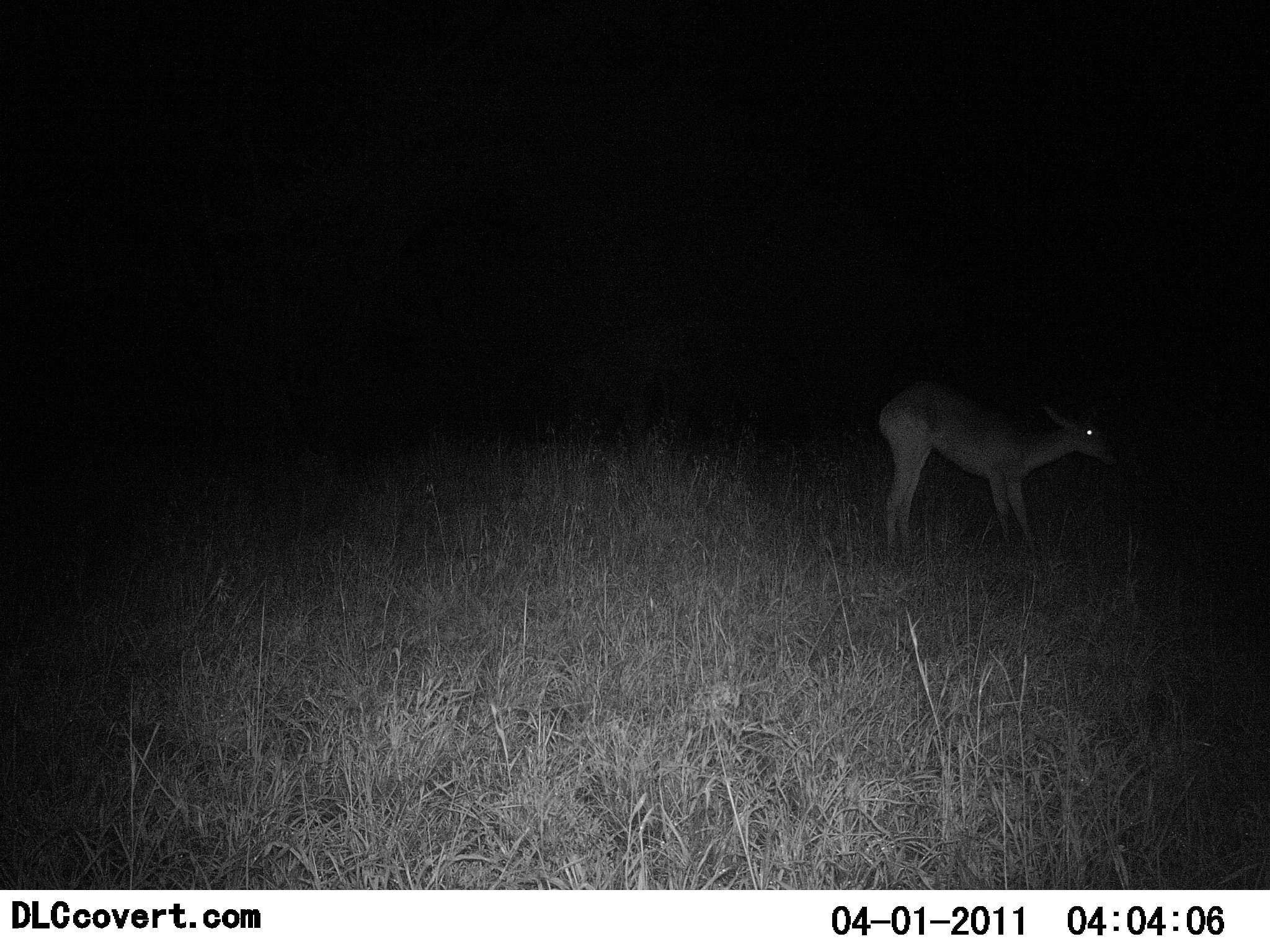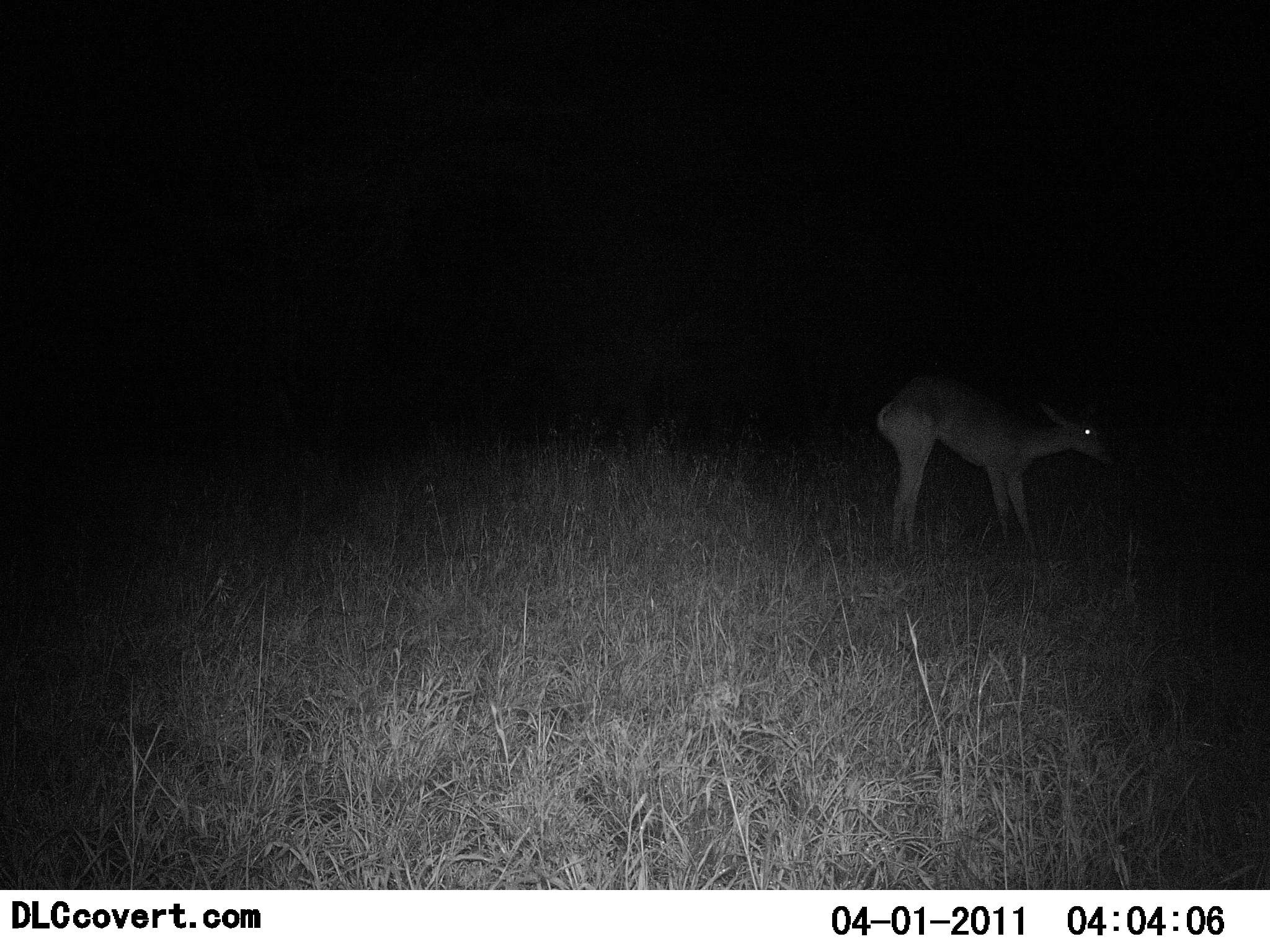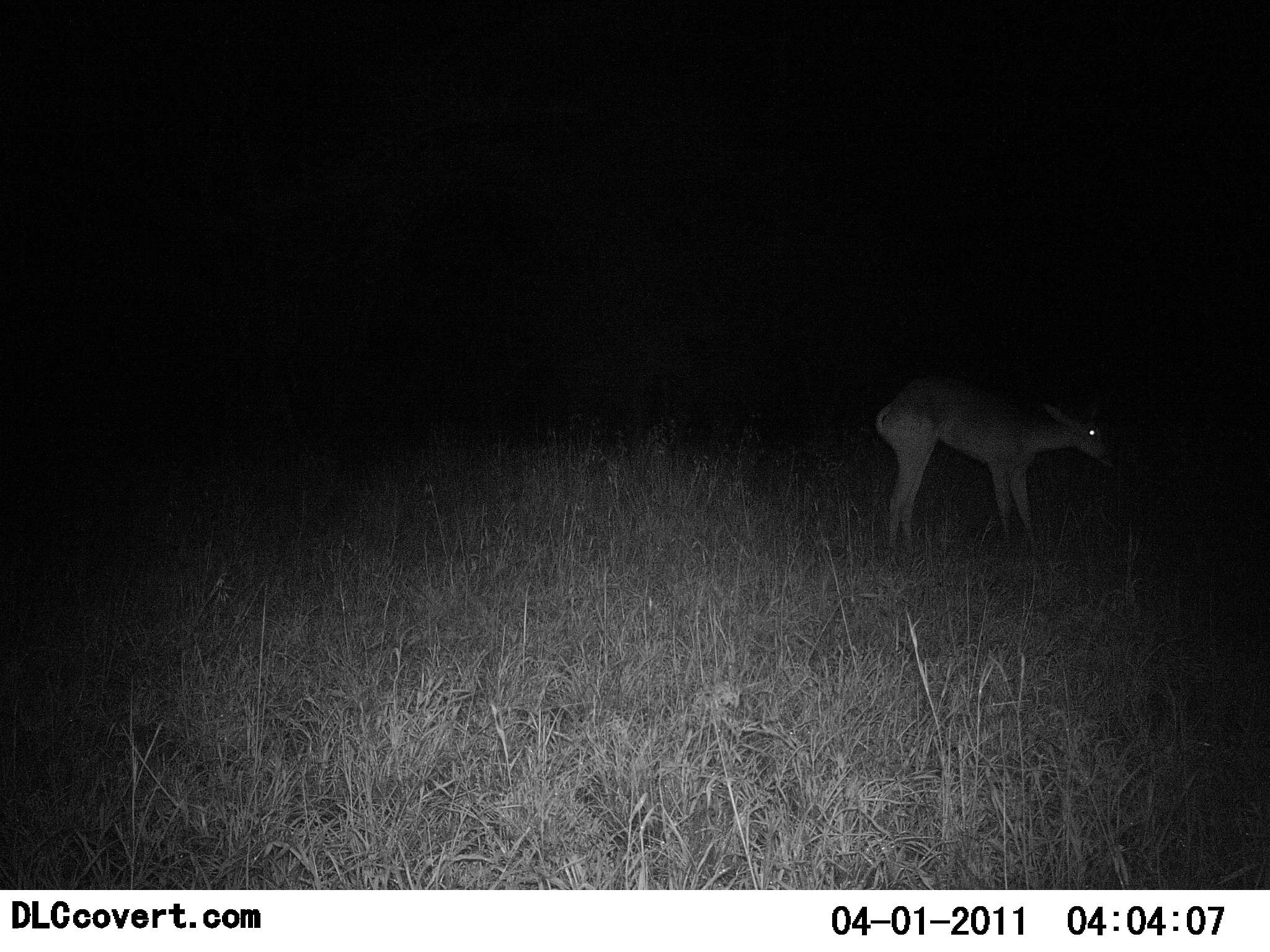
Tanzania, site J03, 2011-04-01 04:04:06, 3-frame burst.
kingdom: Animalia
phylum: Chordata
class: Mammalia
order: Artiodactyla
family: Bovidae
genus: Redunca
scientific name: Redunca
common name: reedbuck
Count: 1.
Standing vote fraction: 90%.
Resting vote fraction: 0%.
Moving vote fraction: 10%.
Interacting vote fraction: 0%.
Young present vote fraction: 0%.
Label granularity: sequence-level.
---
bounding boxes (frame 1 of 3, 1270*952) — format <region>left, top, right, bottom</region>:
animal: <region>873, 377, 1120, 559</region>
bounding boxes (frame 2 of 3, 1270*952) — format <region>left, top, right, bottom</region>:
animal: <region>873, 367, 1113, 573</region>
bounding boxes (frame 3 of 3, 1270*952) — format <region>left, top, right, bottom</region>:
animal: <region>875, 371, 1120, 567</region>